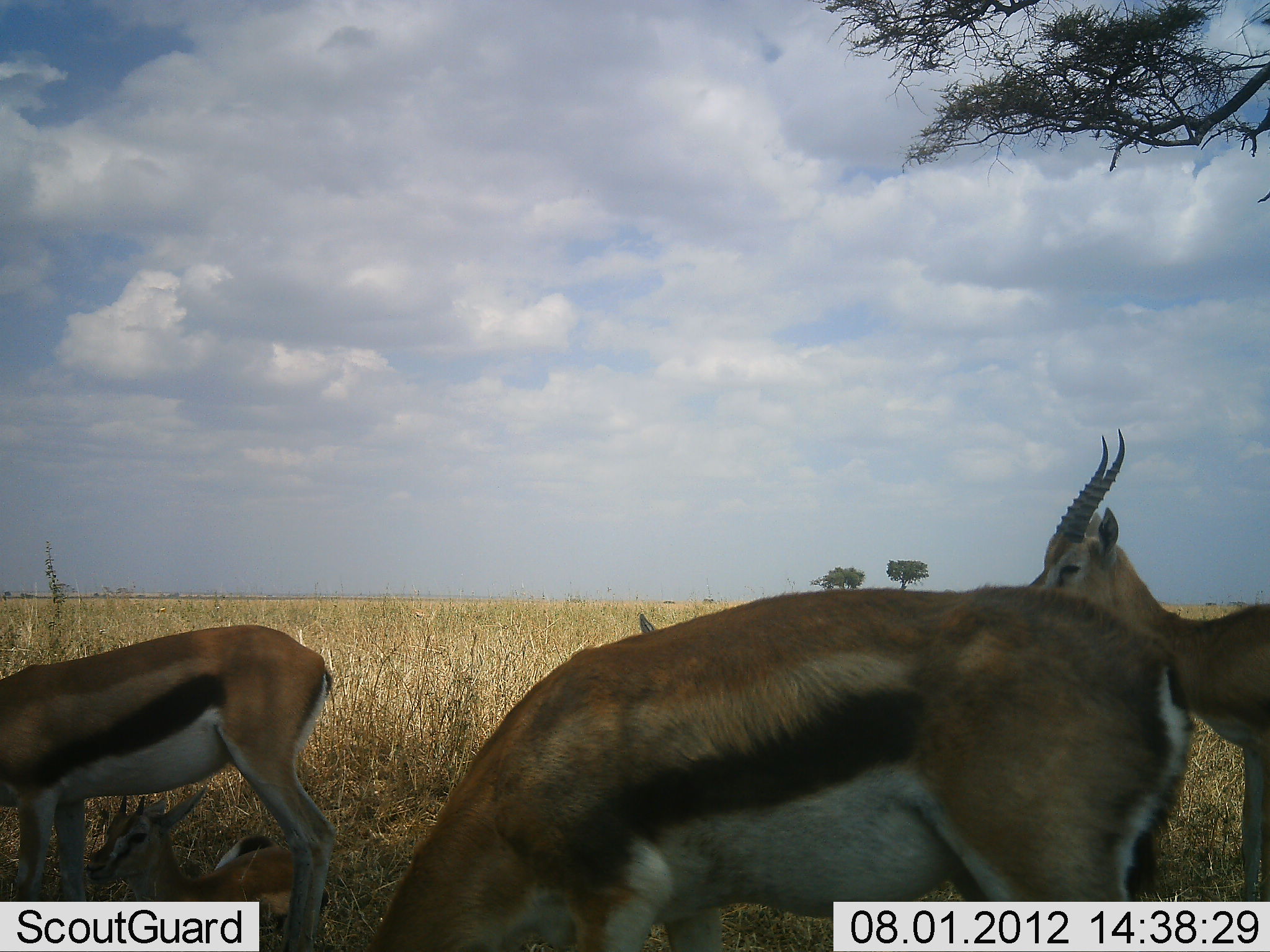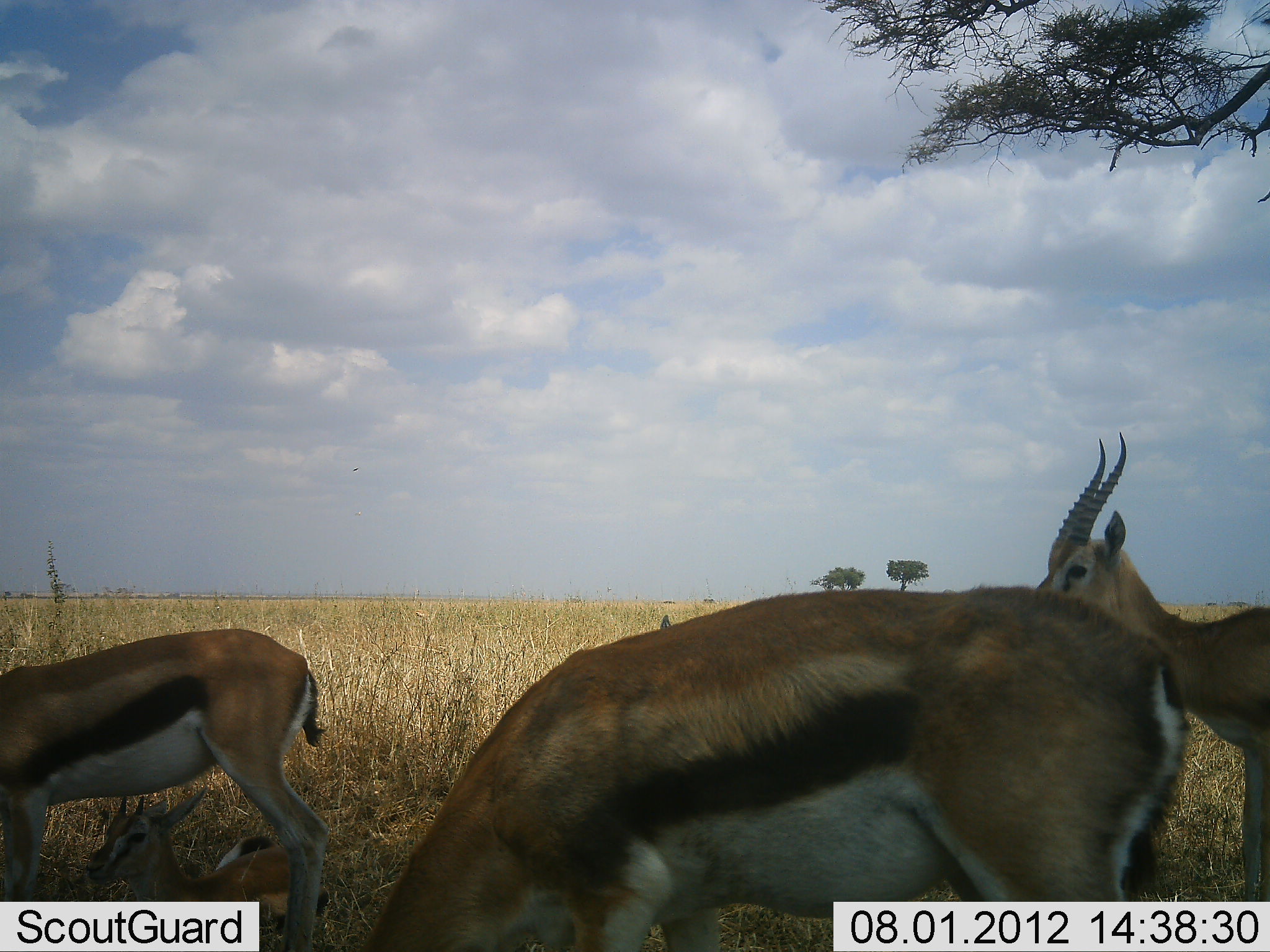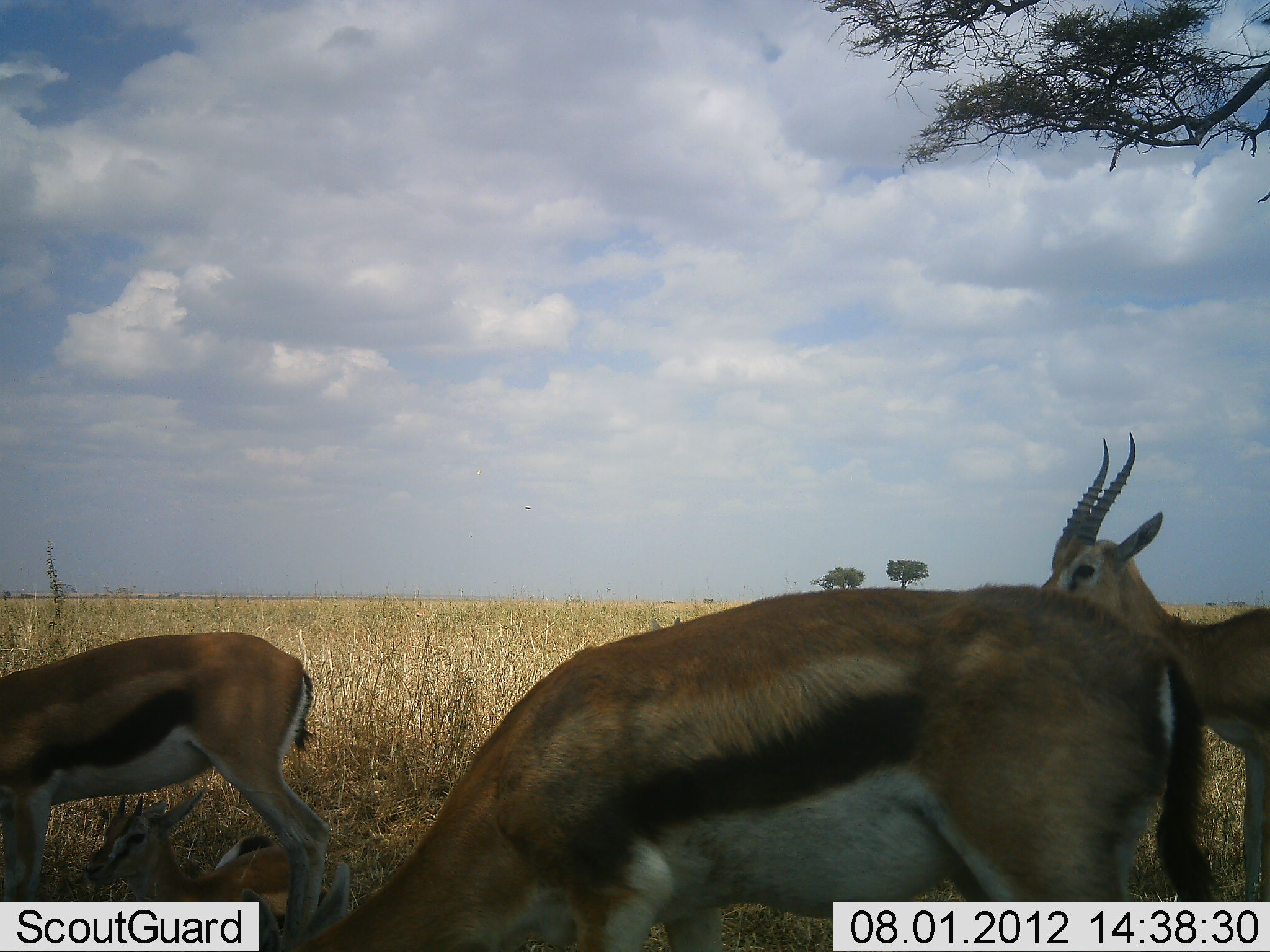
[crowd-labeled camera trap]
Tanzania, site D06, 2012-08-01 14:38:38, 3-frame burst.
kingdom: Animalia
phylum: Chordata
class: Mammalia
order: Artiodactyla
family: Bovidae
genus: Eudorcas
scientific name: Eudorcas thomsonii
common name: thomson's gazelle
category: gazellethomsons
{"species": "gazellethomsons (thomson's gazelle) (Eudorcas thomsonii)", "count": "5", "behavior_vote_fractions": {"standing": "80%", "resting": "50%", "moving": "10%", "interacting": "0%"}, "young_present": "50%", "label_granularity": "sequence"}